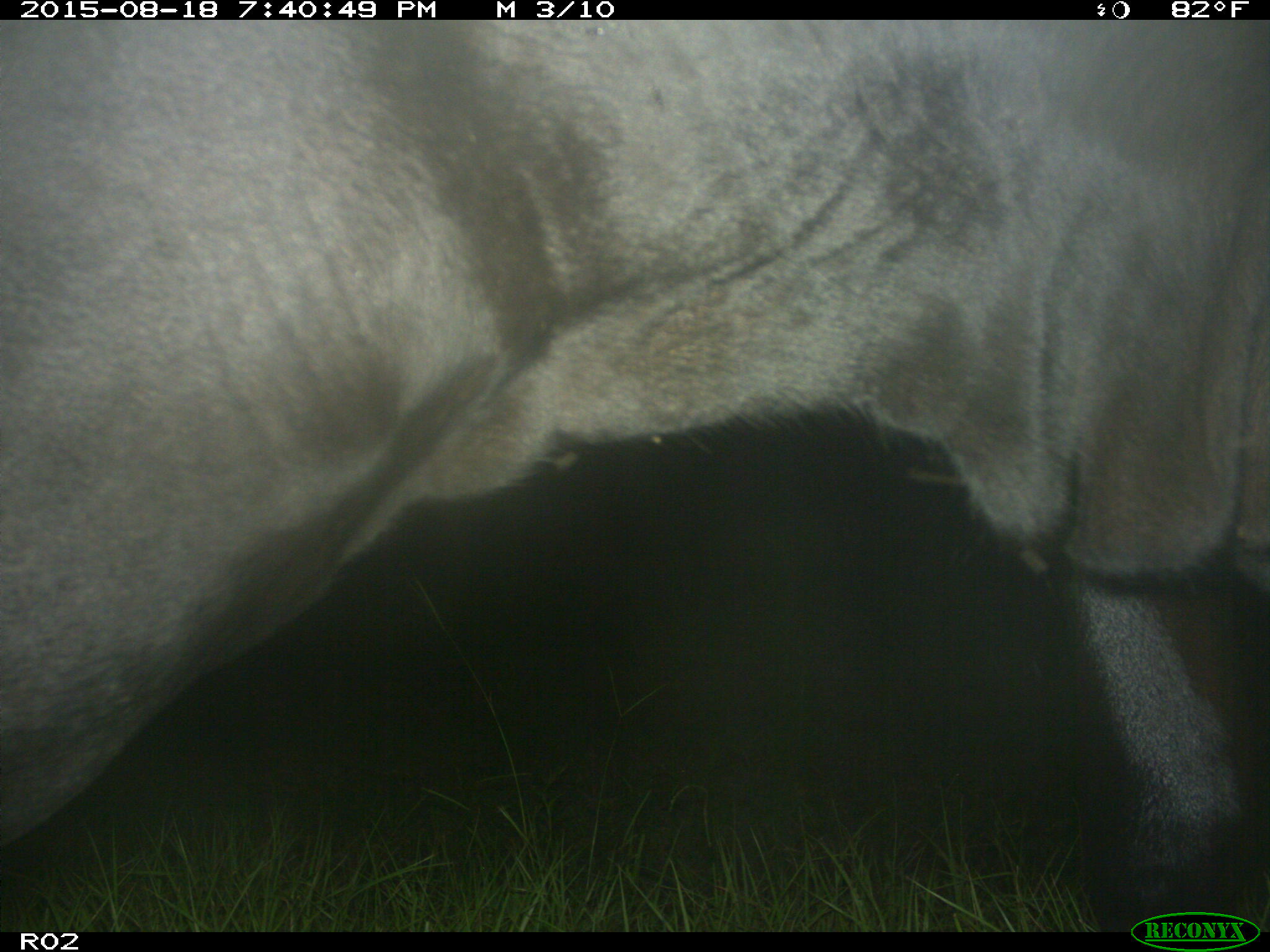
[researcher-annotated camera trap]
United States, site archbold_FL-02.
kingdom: Animalia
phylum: Chordata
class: Mammalia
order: Artiodactyla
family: Bovidae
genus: Bos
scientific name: Bos taurus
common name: domestic cow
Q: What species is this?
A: Bos taurus (domestic cow).